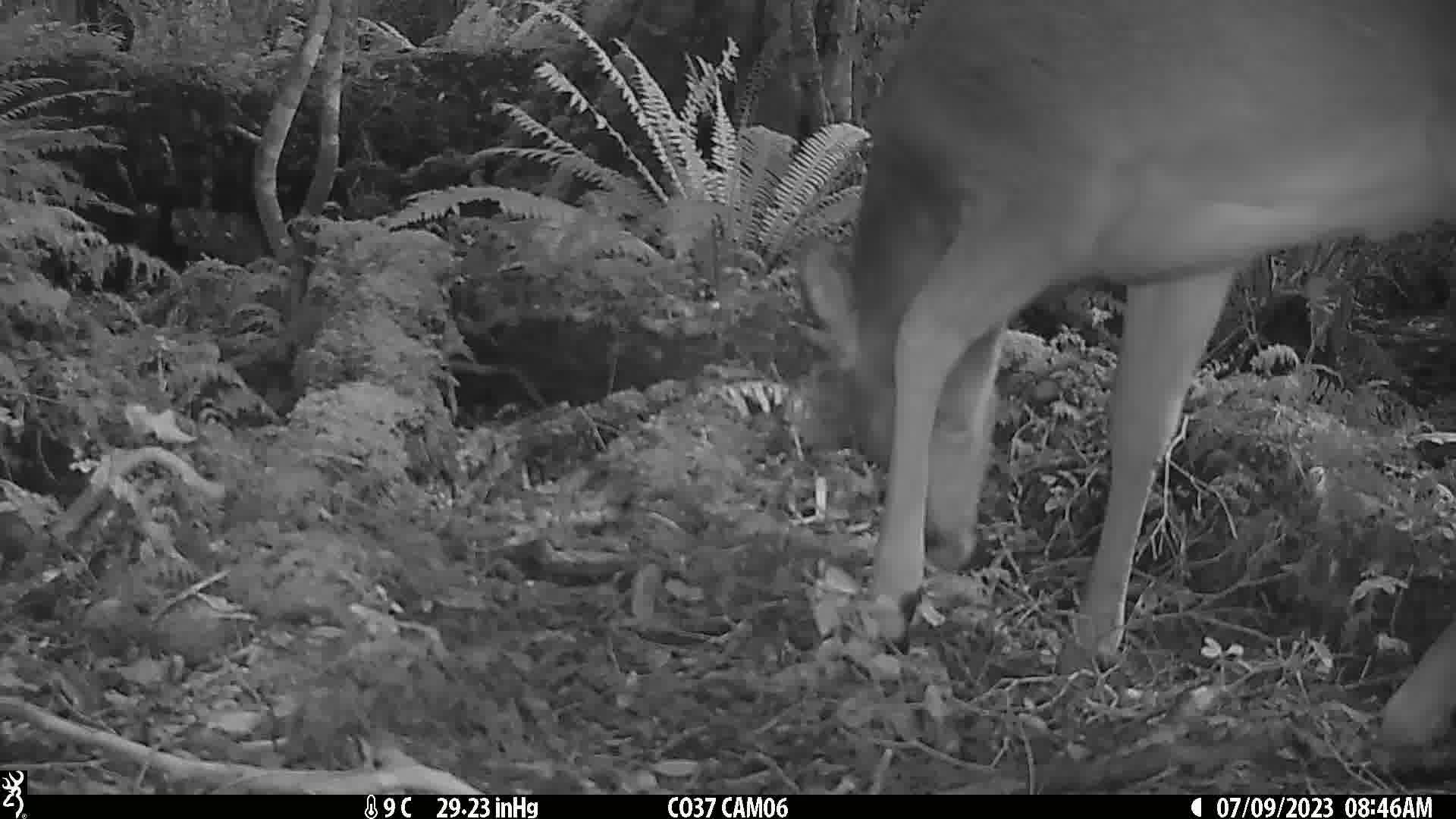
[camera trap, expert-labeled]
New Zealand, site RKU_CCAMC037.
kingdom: Animalia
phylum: Chordata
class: Mammalia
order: Artiodactyla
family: Cervidae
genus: Odocoileus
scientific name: Odocoileus virginianus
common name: white-tailed deer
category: white tailed deer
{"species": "white tailed deer (white-tailed deer) (Odocoileus virginianus)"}